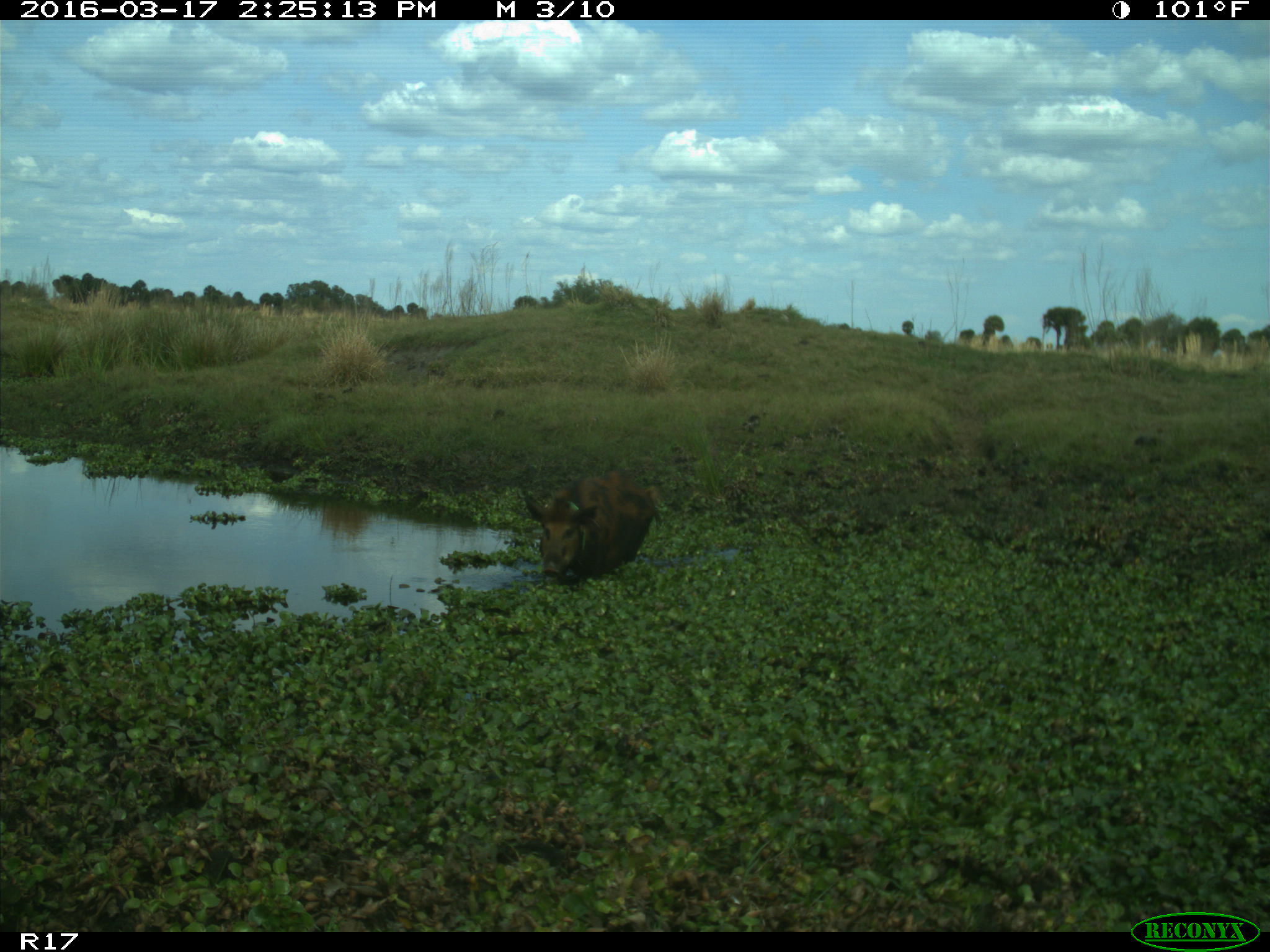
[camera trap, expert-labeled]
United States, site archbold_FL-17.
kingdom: Animalia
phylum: Chordata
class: Mammalia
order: Artiodactyla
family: Suidae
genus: Sus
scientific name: Sus scrofa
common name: wild boar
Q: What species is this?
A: Sus scrofa (wild boar).